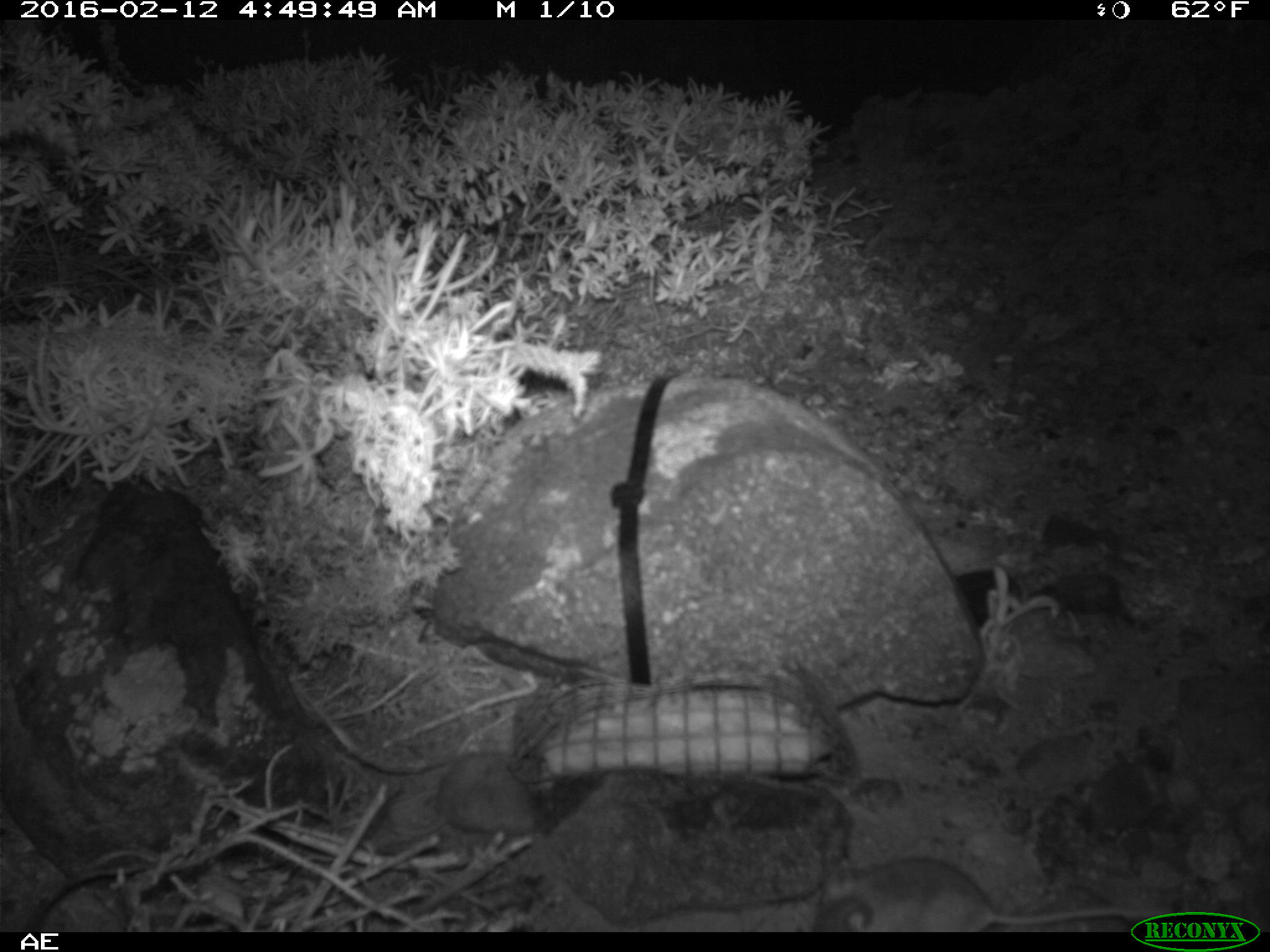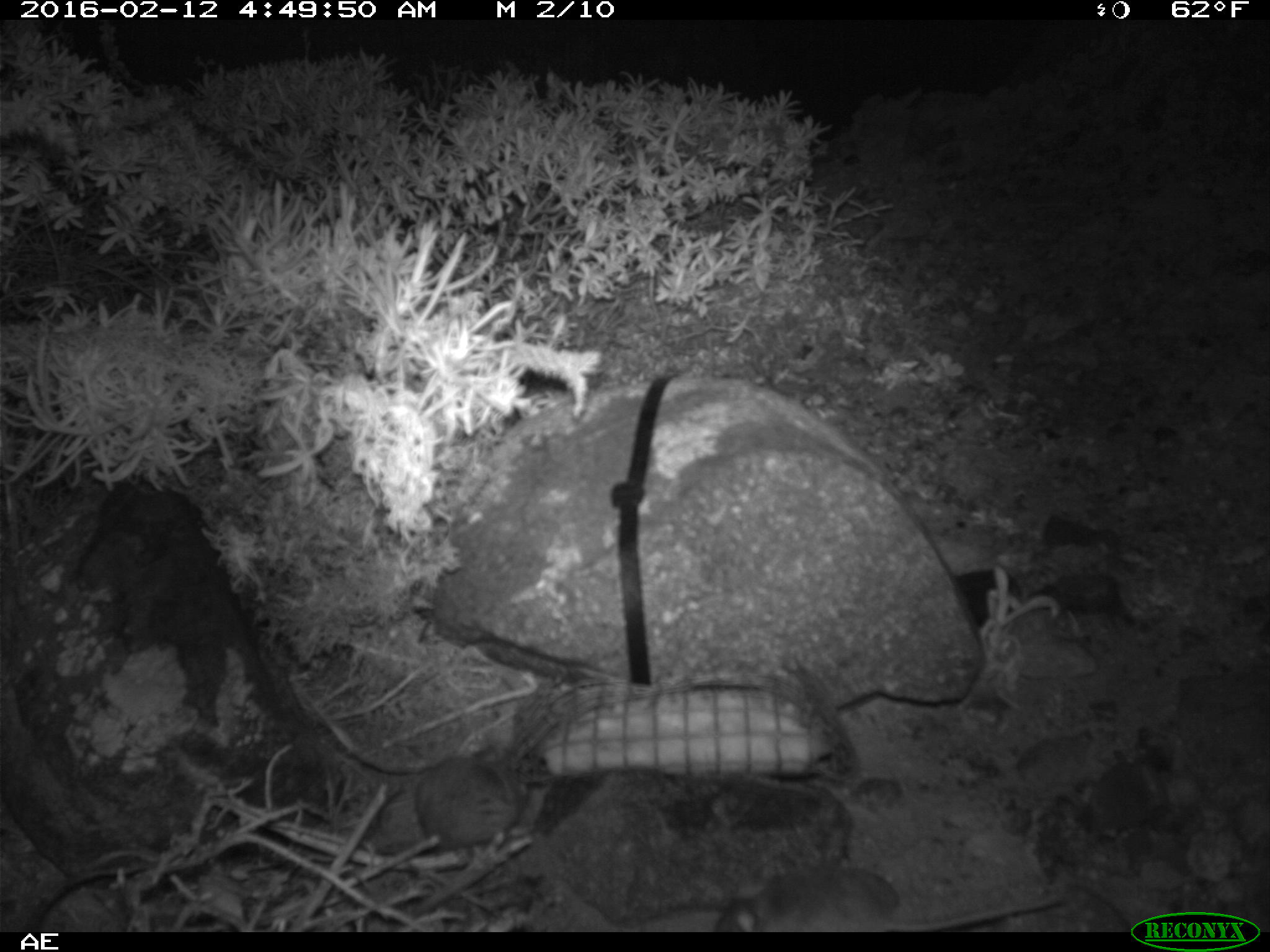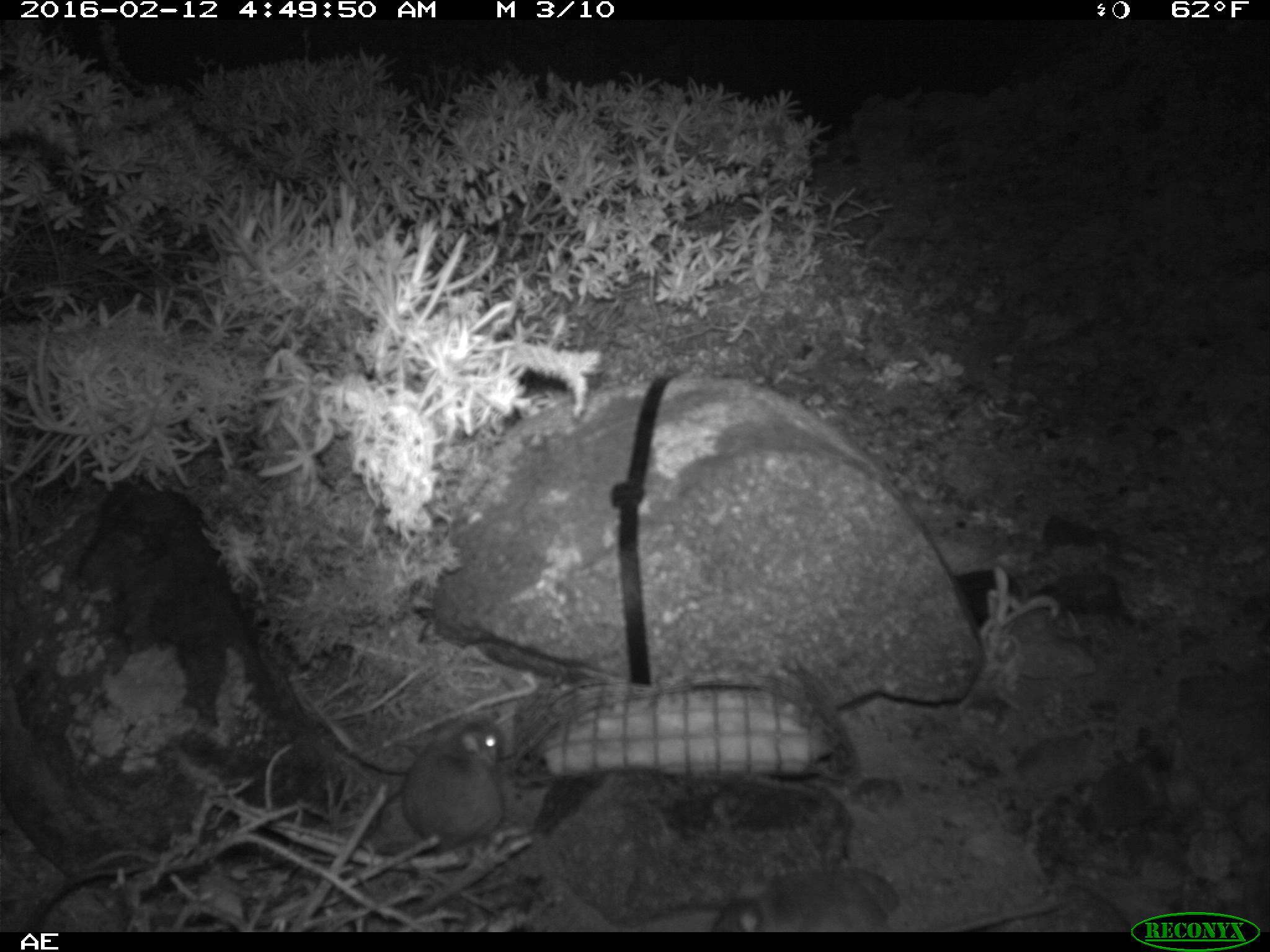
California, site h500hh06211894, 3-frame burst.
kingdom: Animalia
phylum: Chordata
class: Mammalia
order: Rodentia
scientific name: Rodentia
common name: rodent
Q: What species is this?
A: Rodent (Rodentia).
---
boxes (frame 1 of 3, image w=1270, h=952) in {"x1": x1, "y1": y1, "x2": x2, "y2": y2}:
rodent: {"x1": 812, "y1": 855, "x2": 1179, "y2": 931}; {"x1": 386, "y1": 748, "x2": 546, "y2": 839}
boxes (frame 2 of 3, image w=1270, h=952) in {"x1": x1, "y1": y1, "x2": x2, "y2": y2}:
rodent: {"x1": 713, "y1": 866, "x2": 1064, "y2": 932}; {"x1": 415, "y1": 745, "x2": 530, "y2": 851}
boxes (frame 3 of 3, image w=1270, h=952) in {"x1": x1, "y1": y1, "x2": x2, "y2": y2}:
rodent: {"x1": 713, "y1": 866, "x2": 1064, "y2": 932}; {"x1": 402, "y1": 714, "x2": 505, "y2": 850}